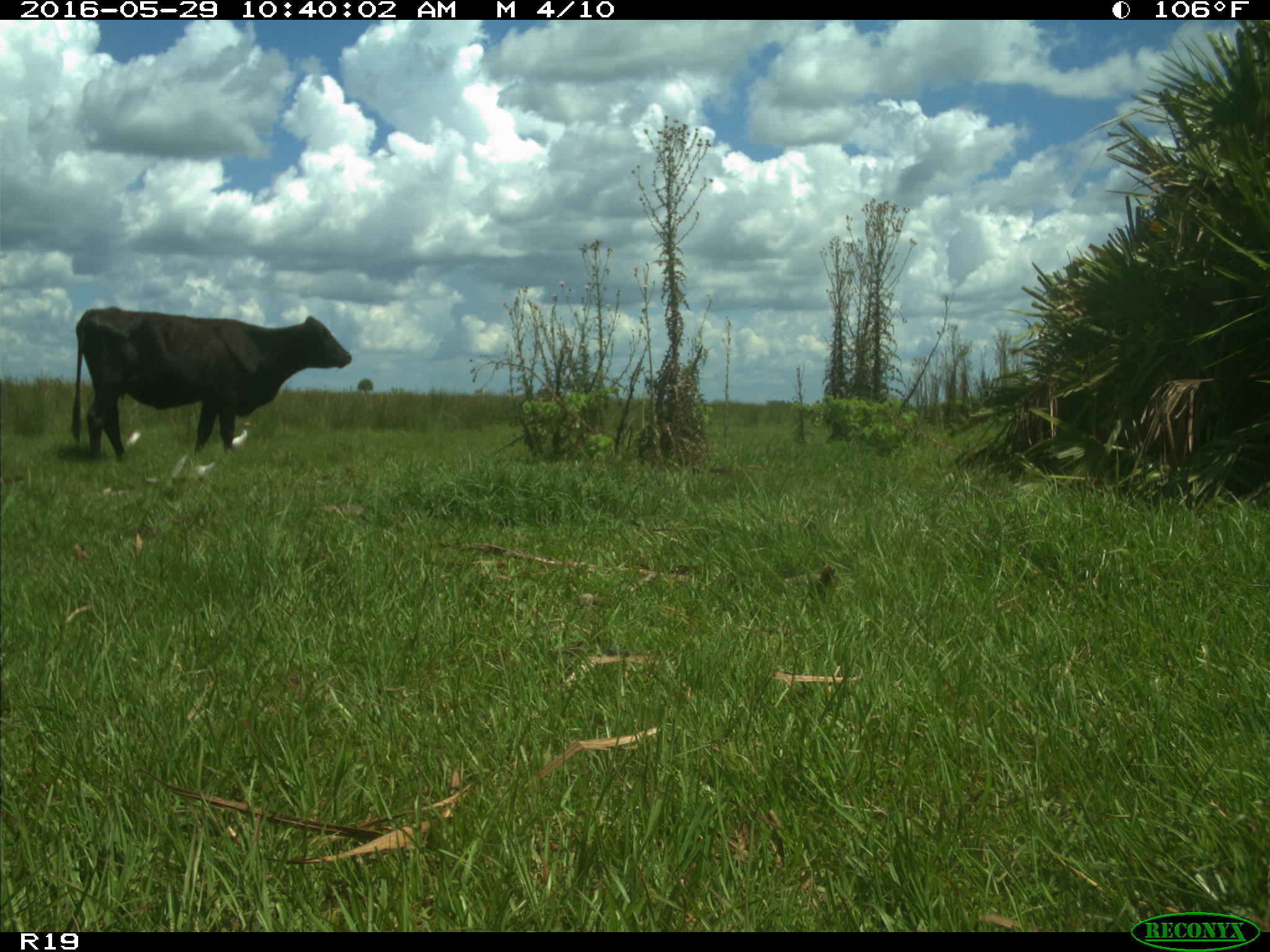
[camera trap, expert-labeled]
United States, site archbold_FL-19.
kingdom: Animalia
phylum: Chordata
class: Mammalia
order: Artiodactyla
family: Bovidae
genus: Bos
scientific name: Bos taurus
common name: domestic cow